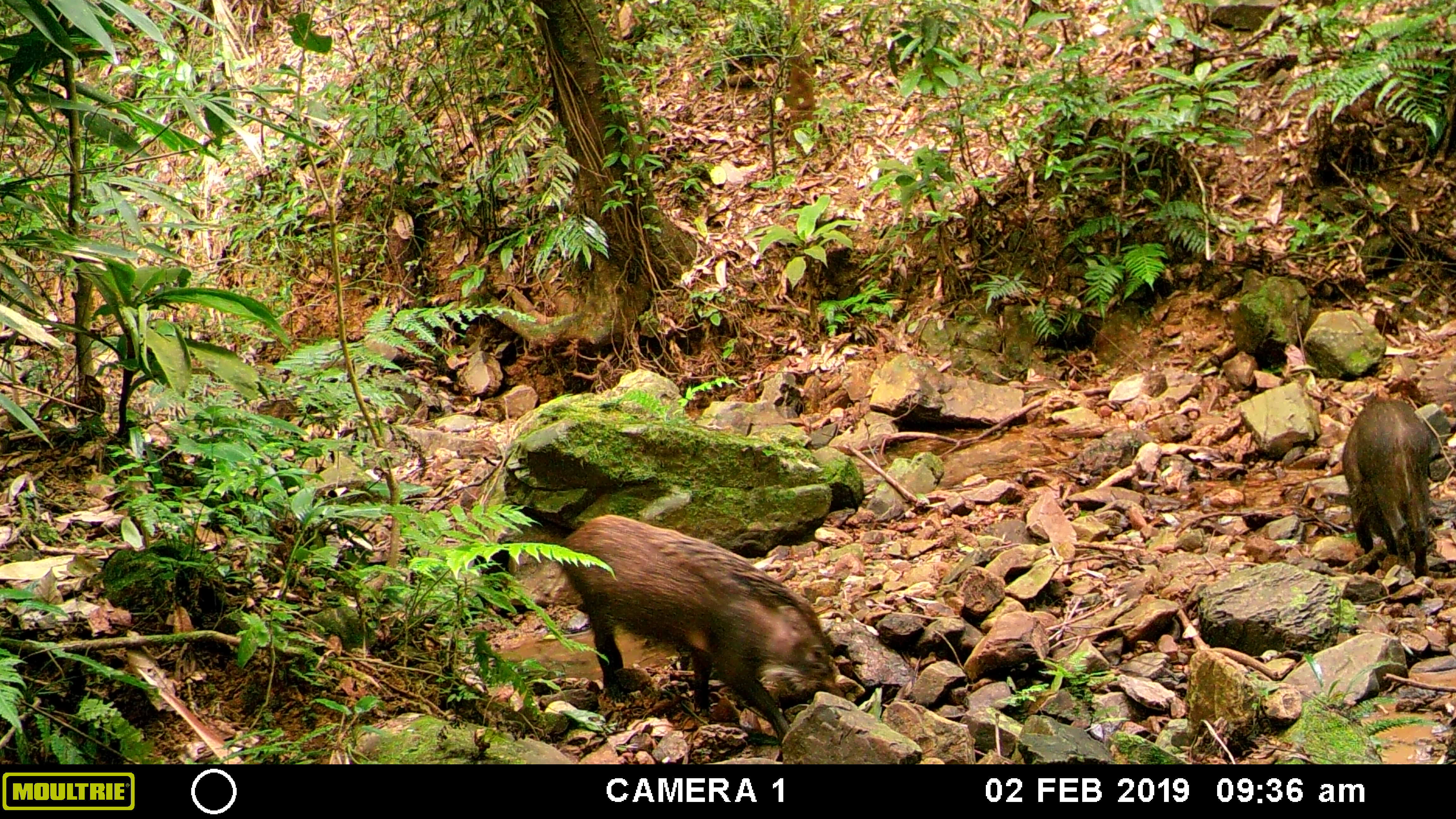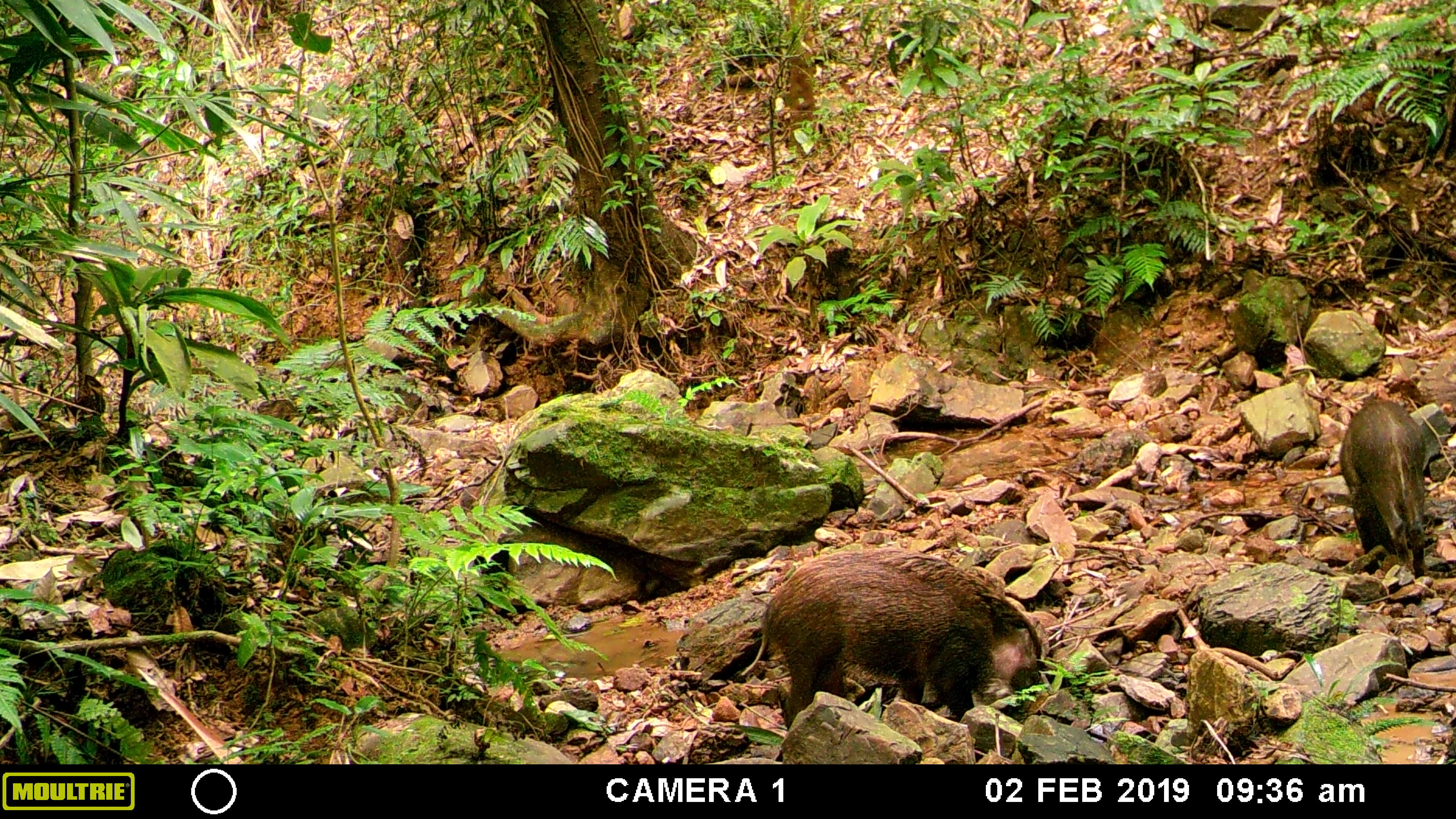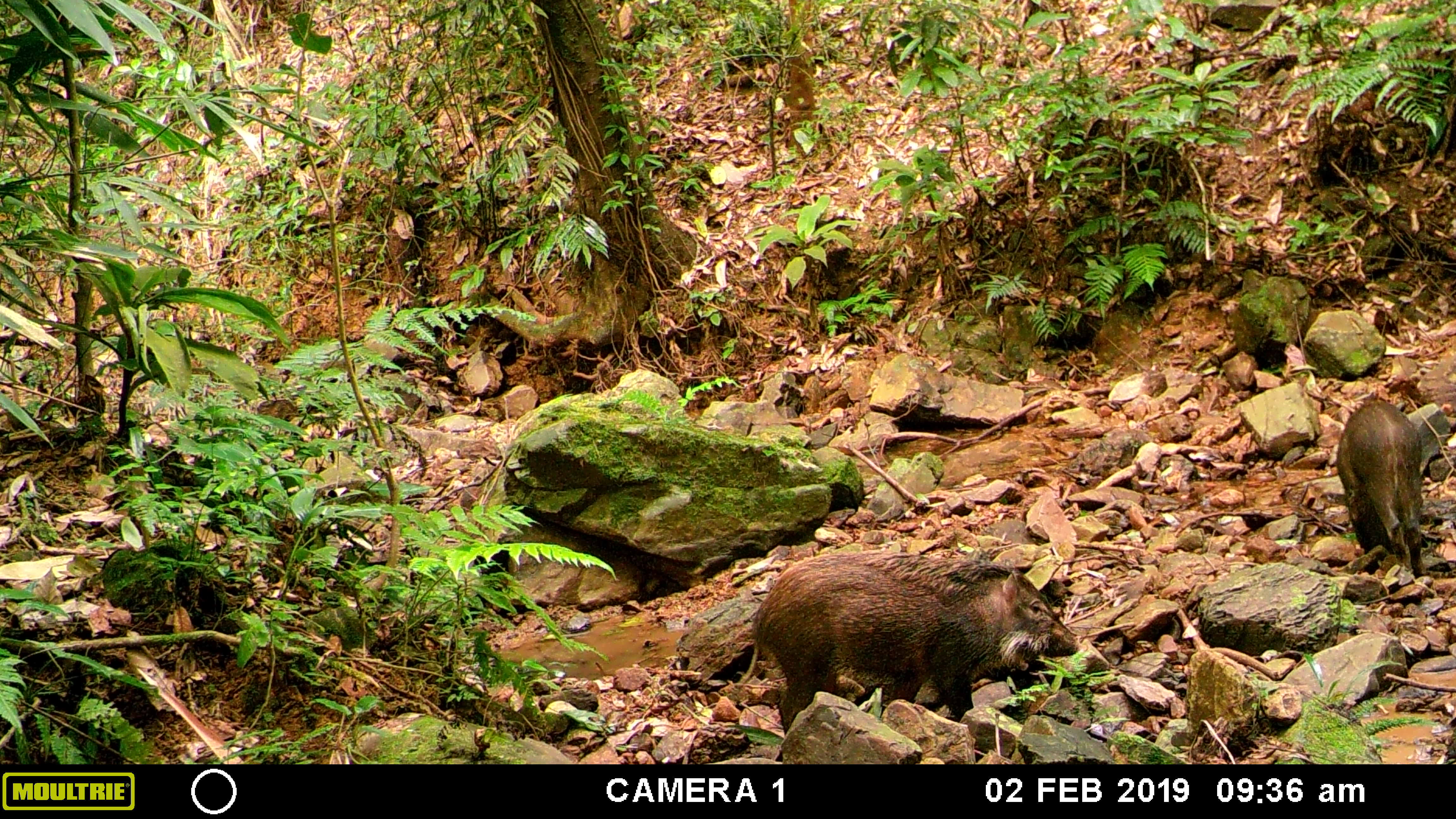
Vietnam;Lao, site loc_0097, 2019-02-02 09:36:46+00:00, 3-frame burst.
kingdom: Animalia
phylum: Chordata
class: Mammalia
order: Artiodactyla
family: Suidae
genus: Sus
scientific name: Sus scrofa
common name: eurasian wild pig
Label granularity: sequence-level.